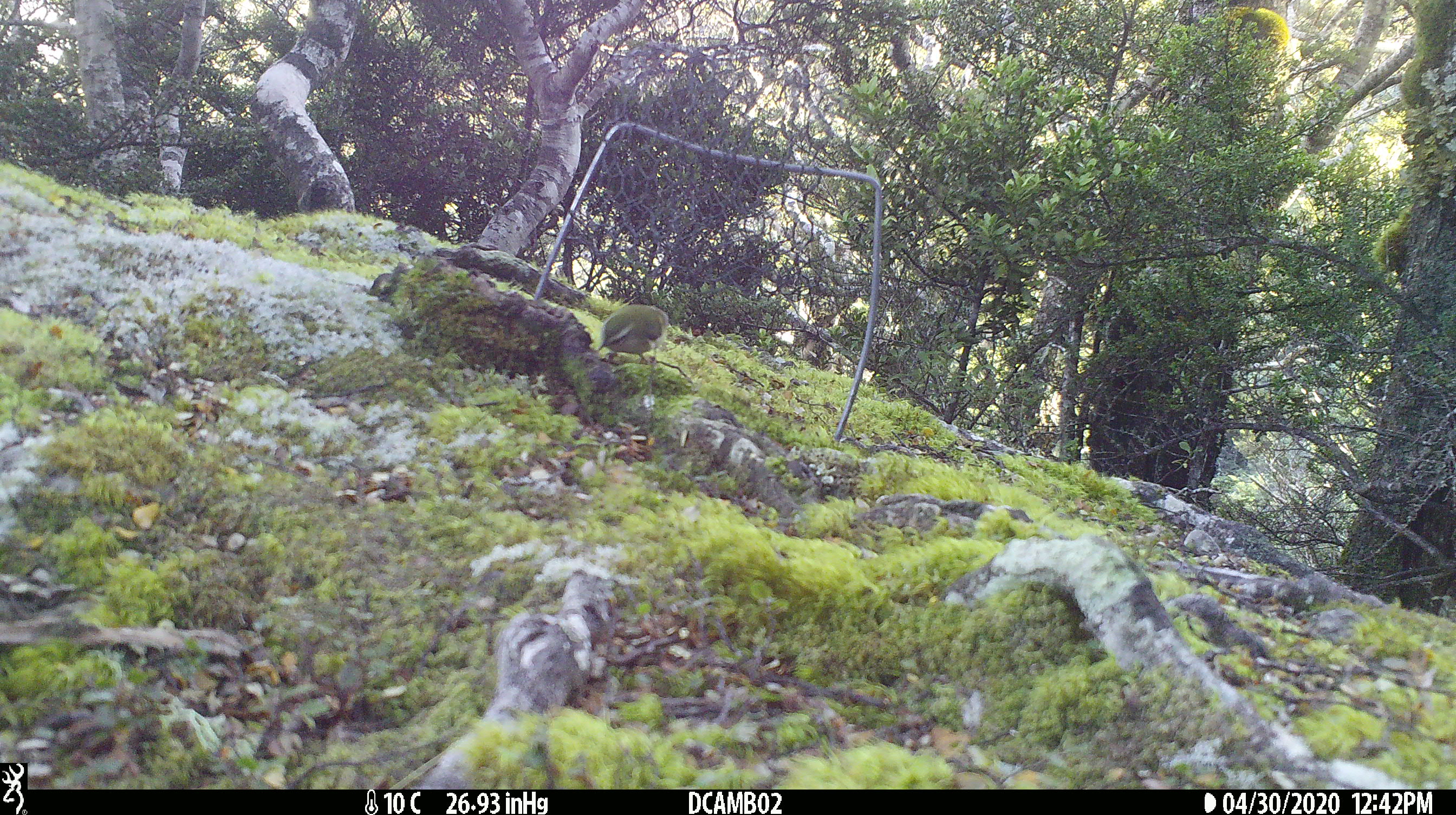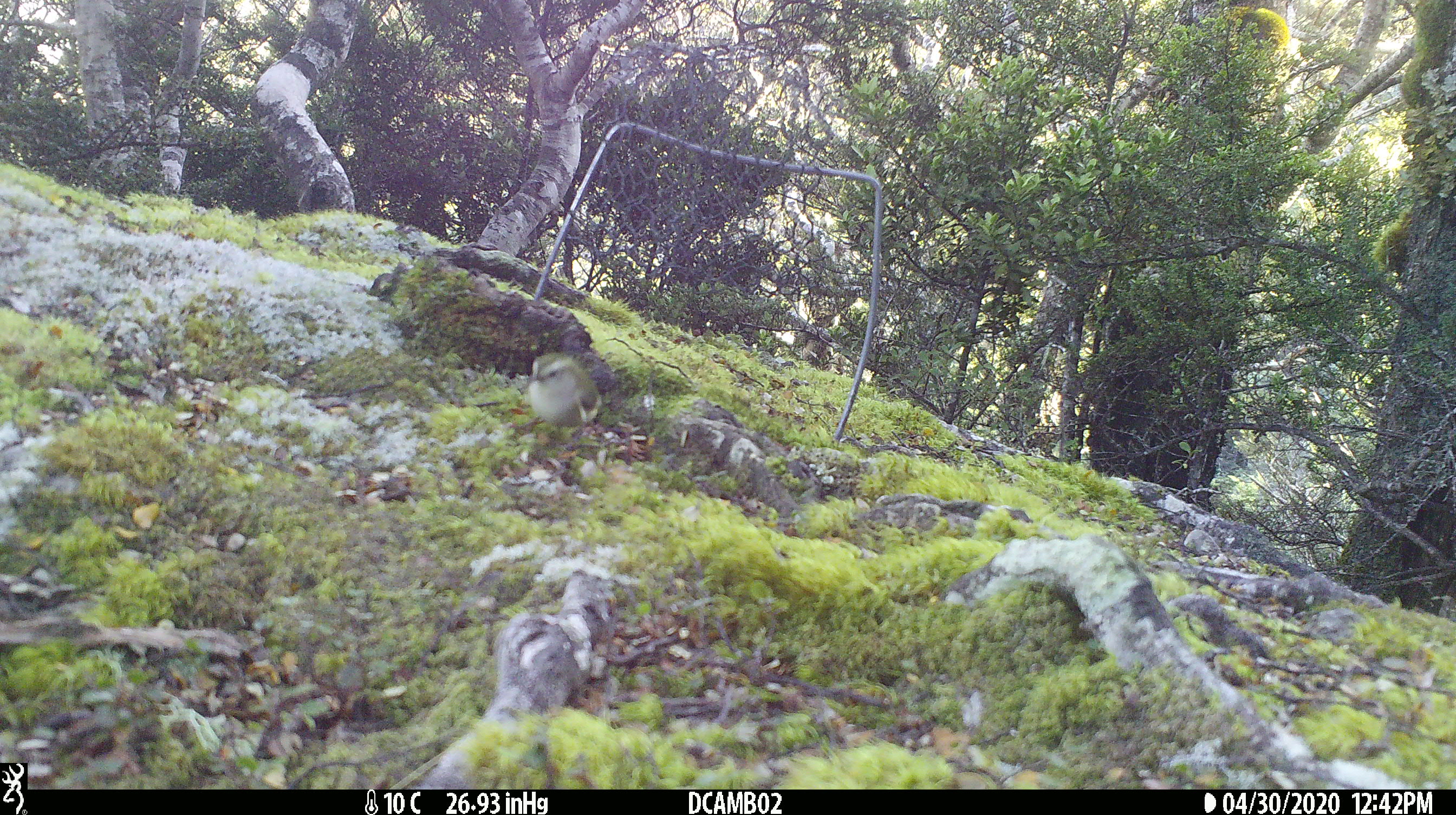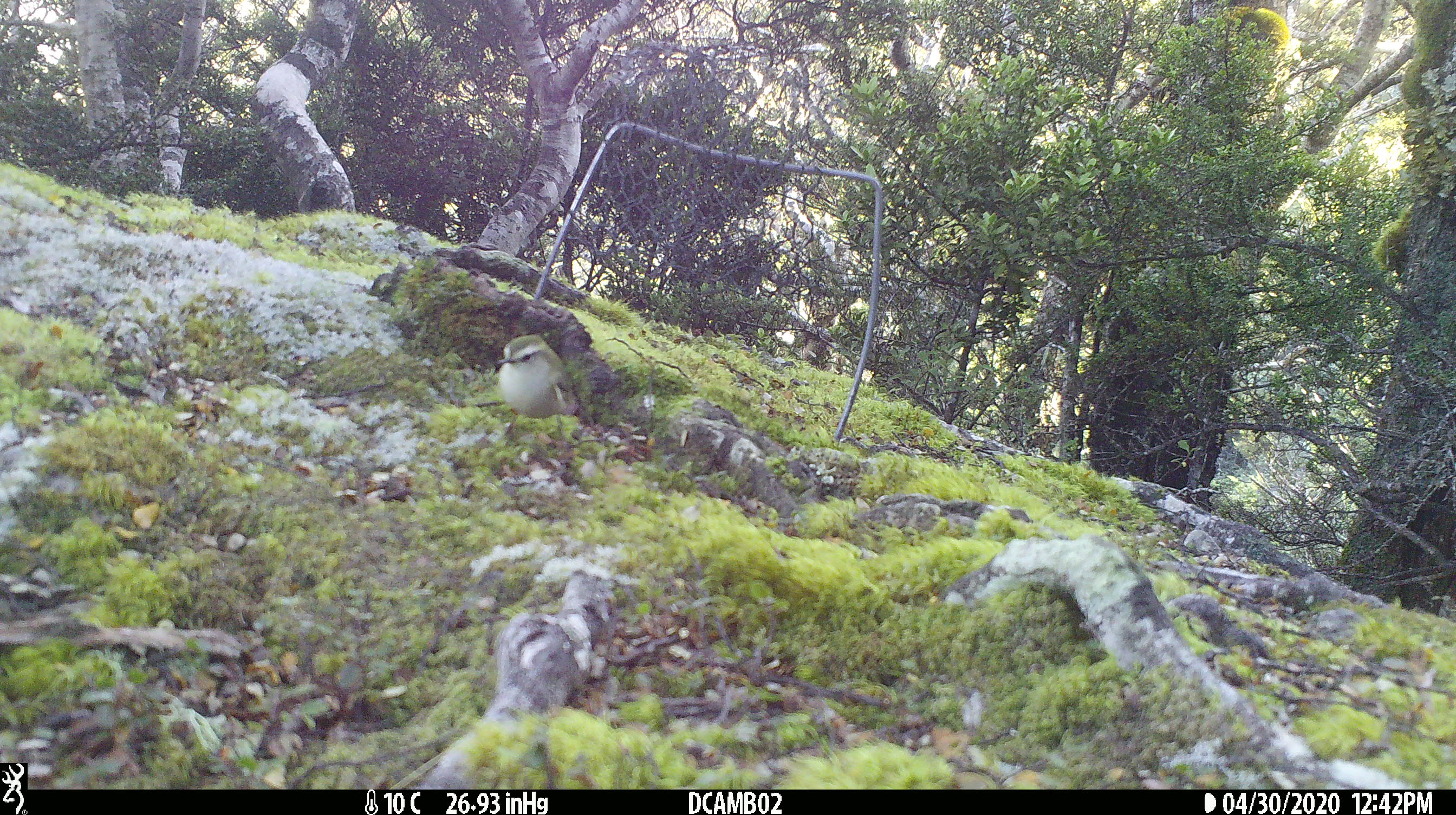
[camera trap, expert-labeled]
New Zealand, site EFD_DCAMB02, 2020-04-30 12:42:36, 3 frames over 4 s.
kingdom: Animalia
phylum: Chordata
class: Aves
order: Passeriformes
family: Acanthisittidae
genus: Acanthisitta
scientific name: Acanthisitta chloris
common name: rifleman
Rifleman (Acanthisitta chloris).